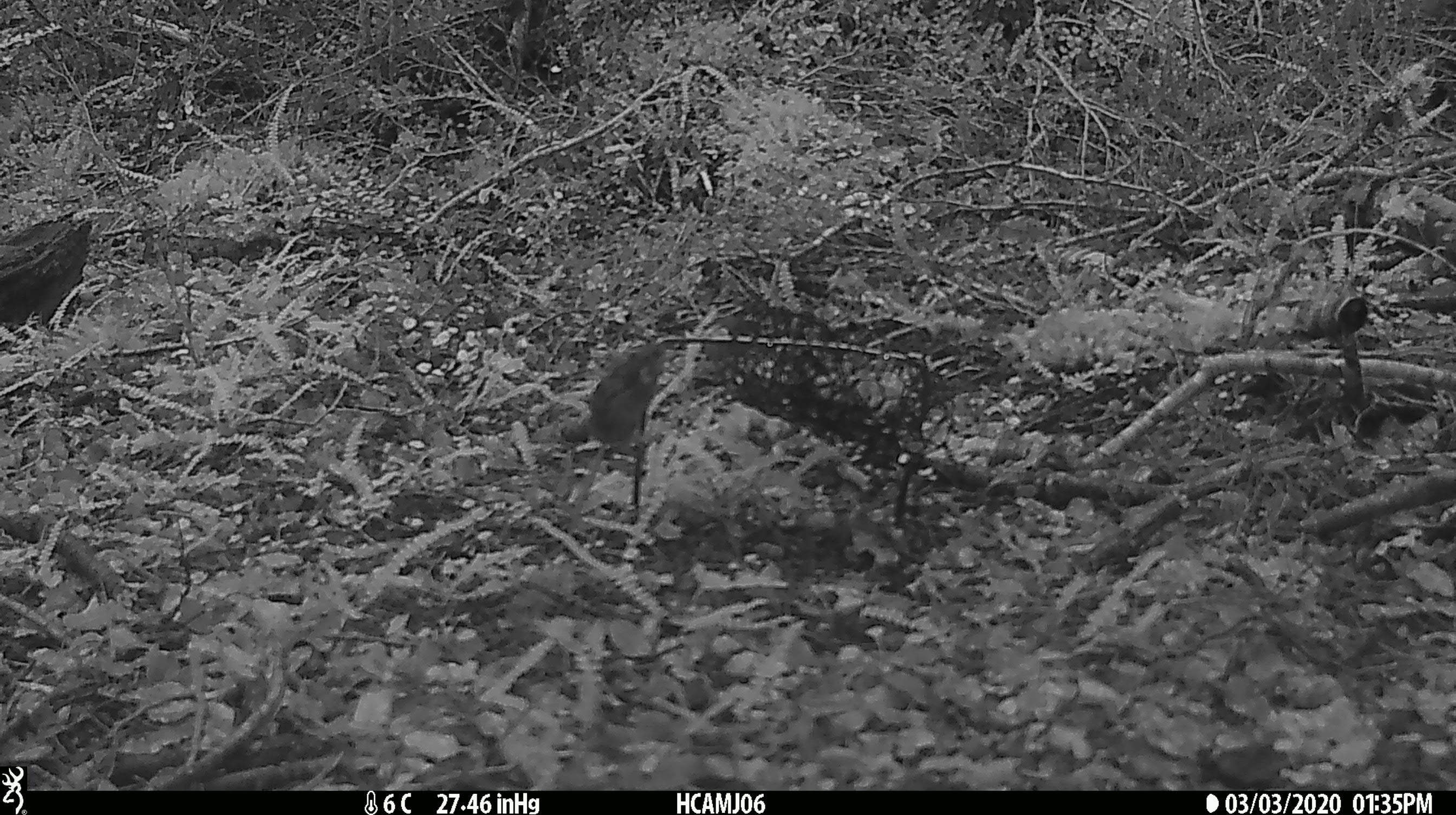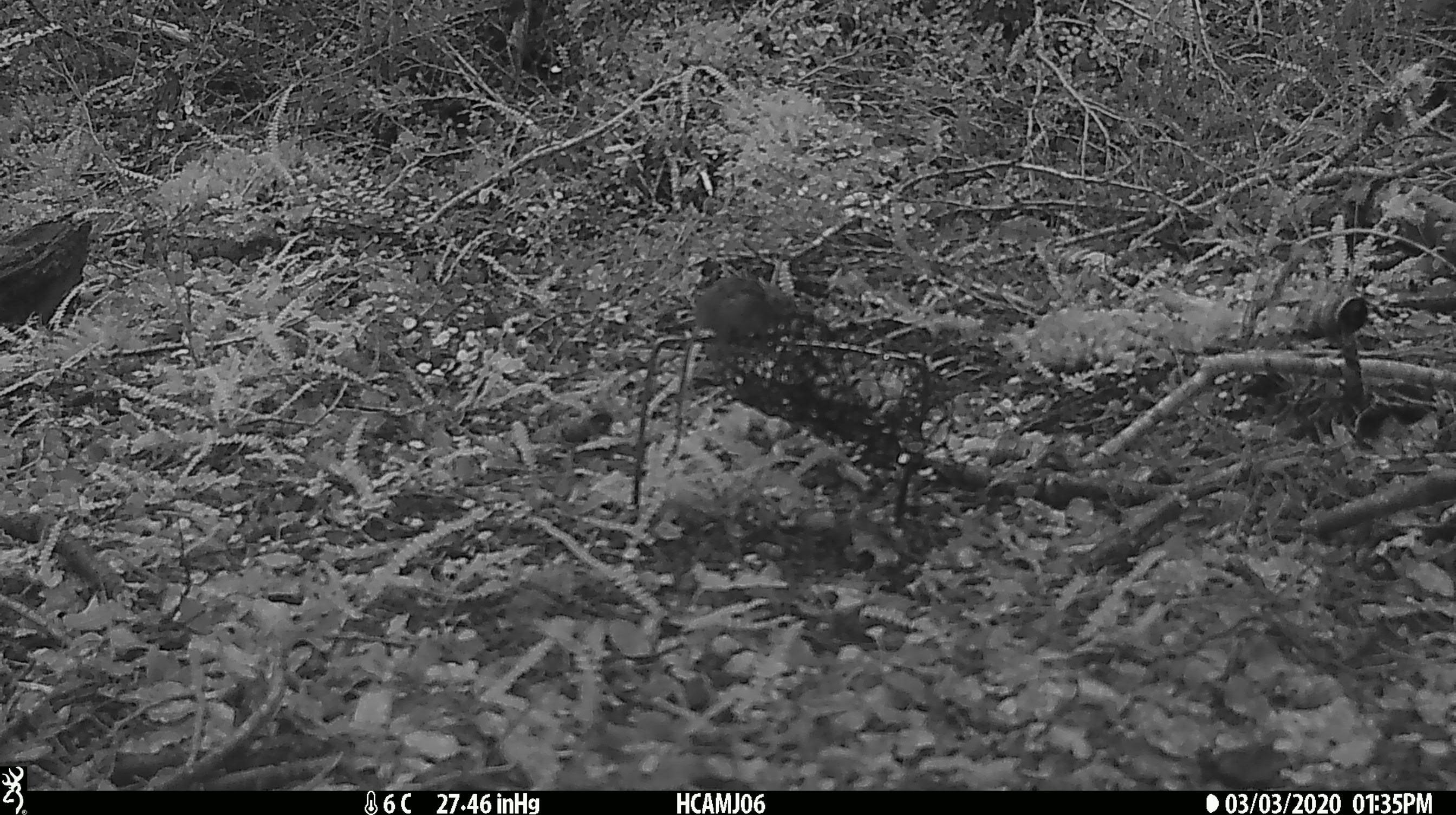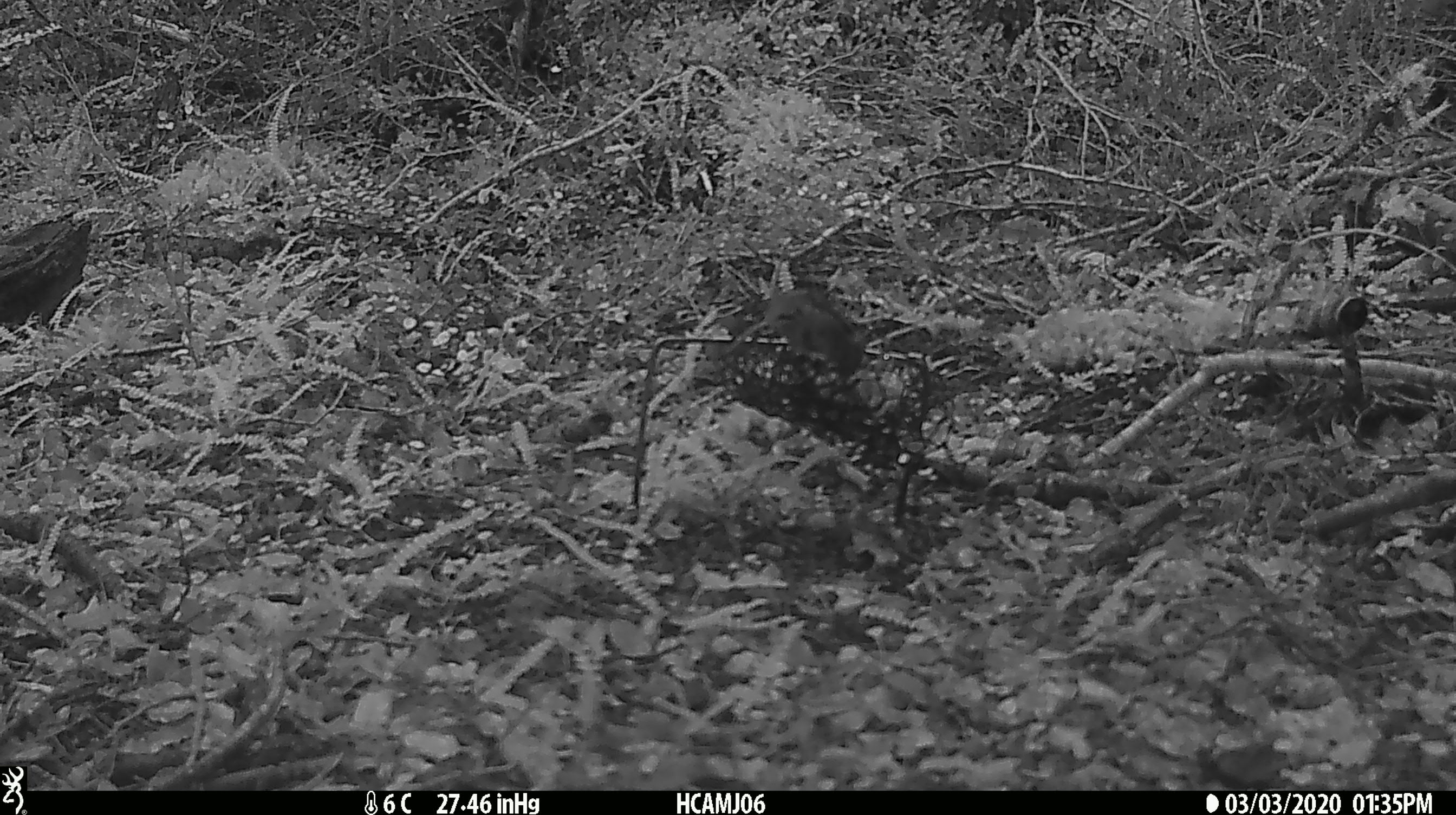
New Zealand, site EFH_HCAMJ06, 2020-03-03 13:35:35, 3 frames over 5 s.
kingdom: Animalia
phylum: Chordata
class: Mammalia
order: Rodentia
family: Muridae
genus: Mus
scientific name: Mus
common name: mouse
Mouse (Mus).